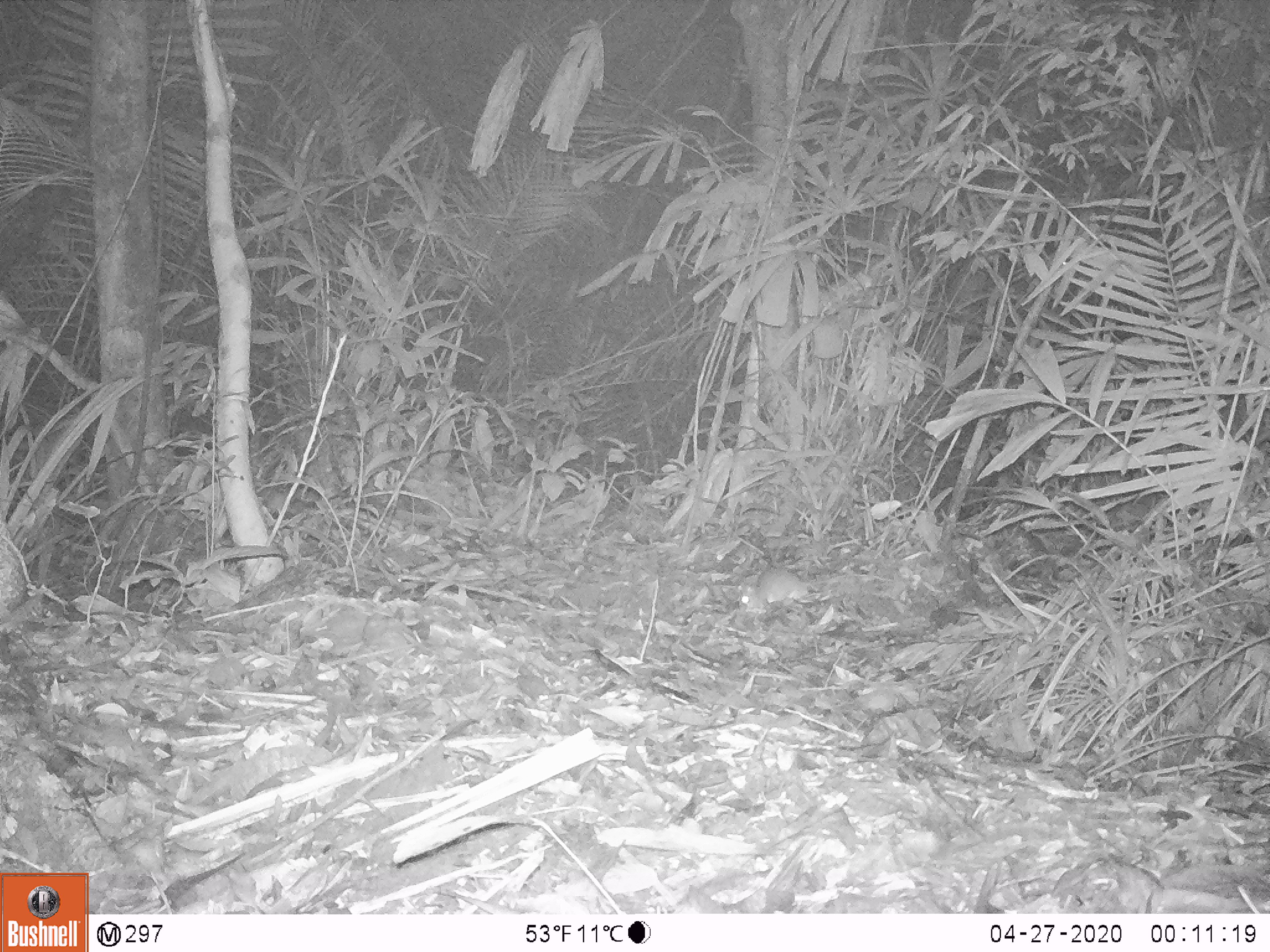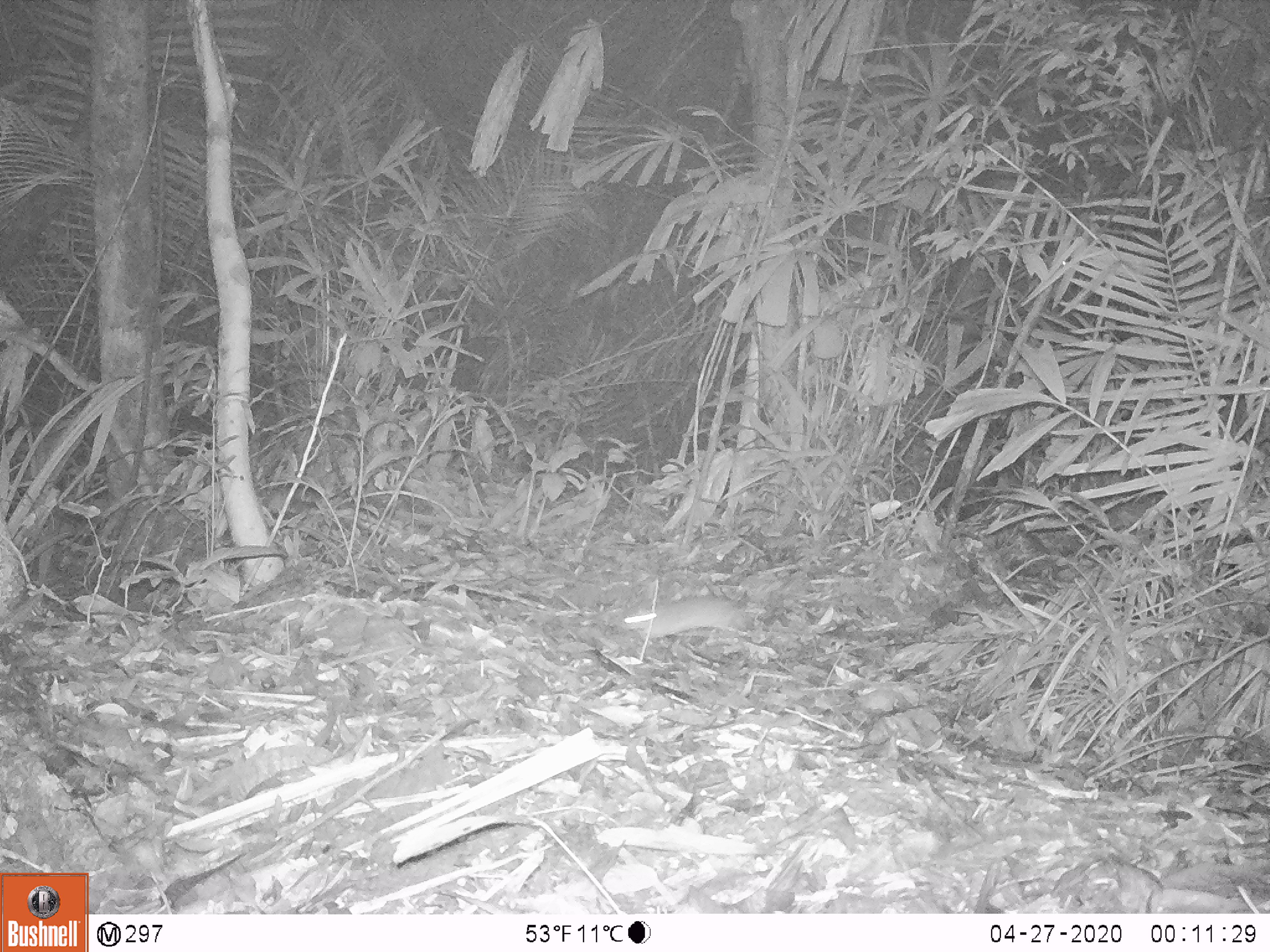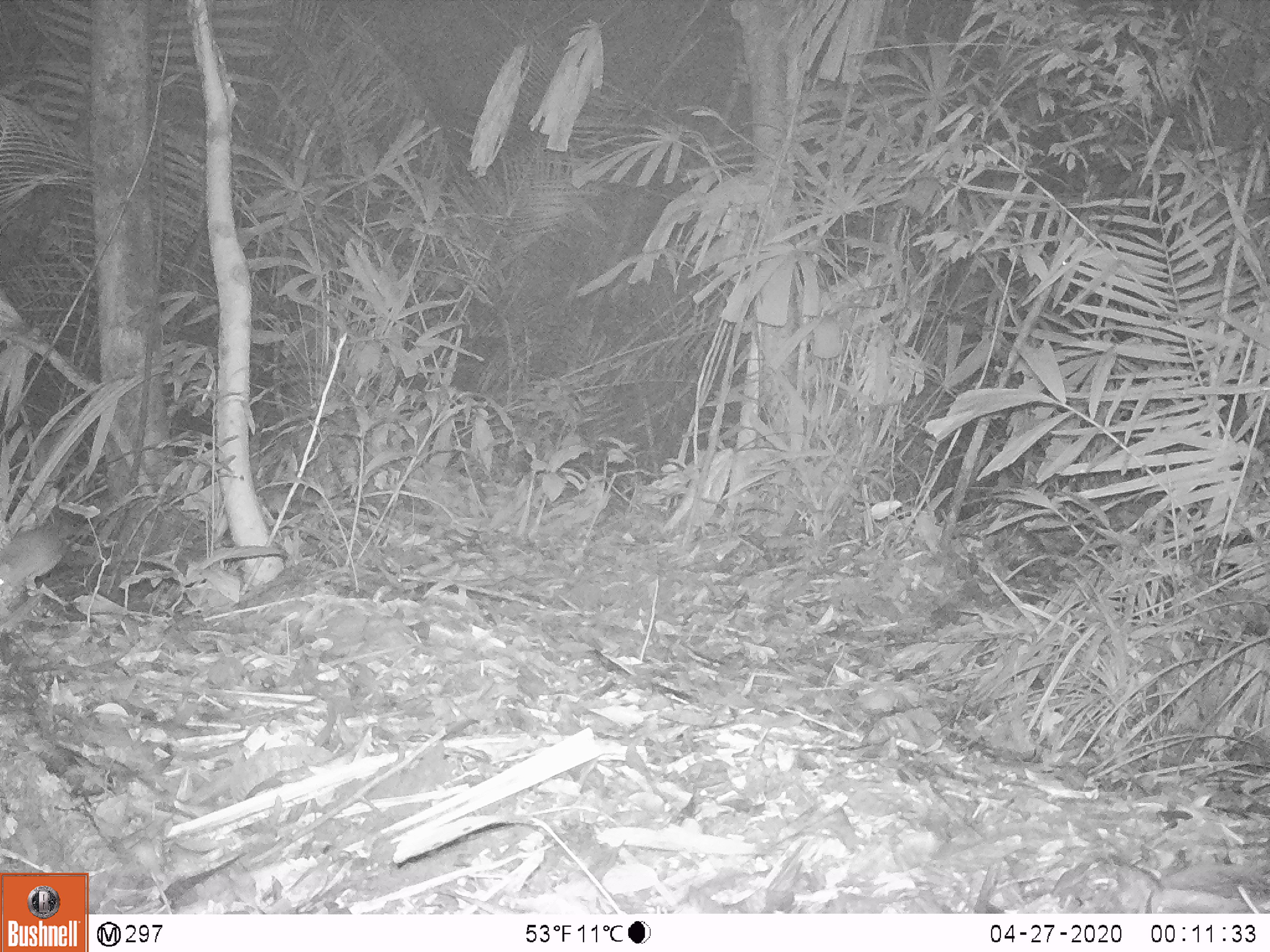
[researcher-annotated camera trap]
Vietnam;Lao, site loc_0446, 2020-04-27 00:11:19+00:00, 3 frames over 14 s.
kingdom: Animalia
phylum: Chordata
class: Mammalia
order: Rodentia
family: Muridae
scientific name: Muridae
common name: old-world mice and rats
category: unidentified murid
Unidentified murid (old-world mice and rats) (Muridae). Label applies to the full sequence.